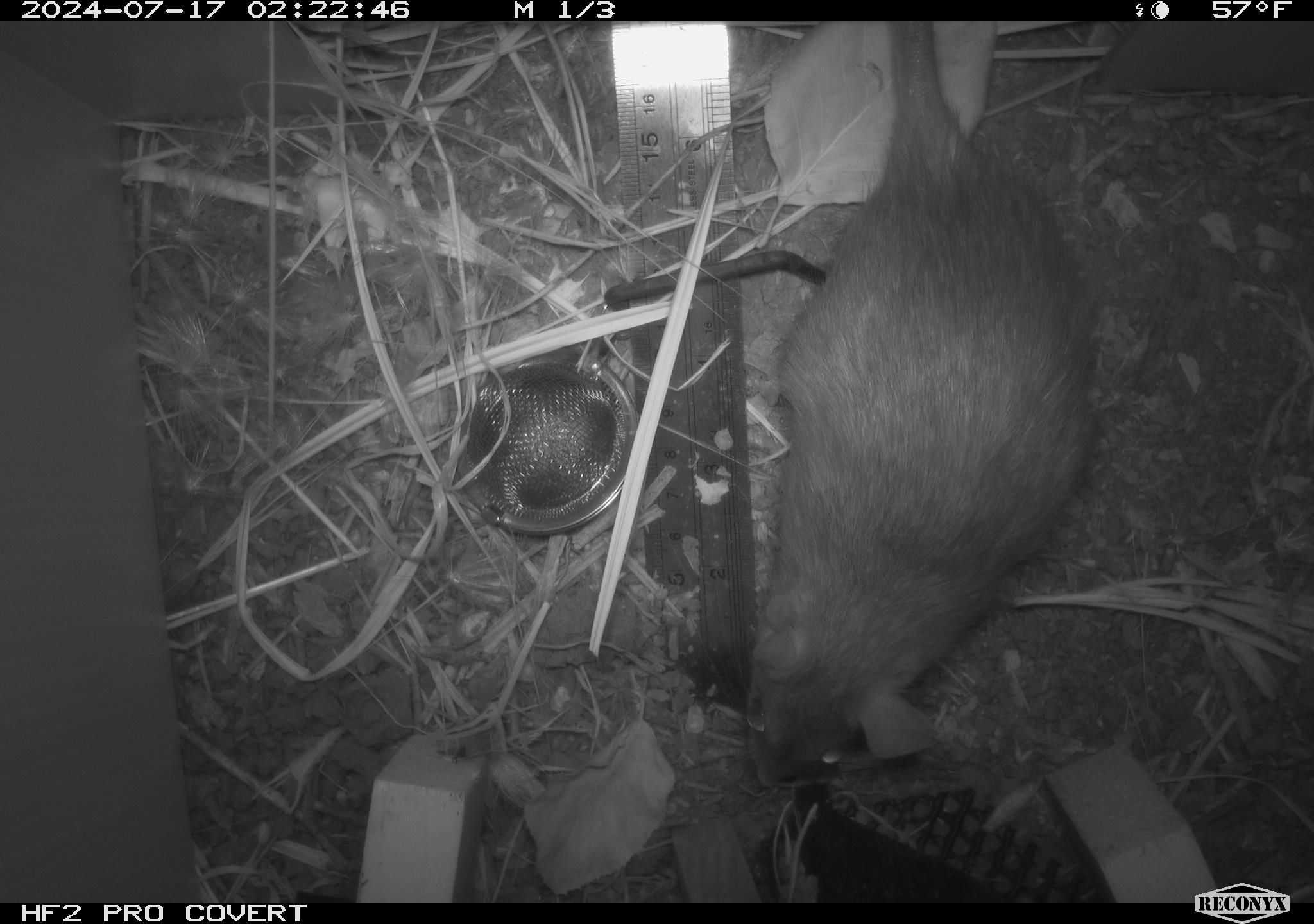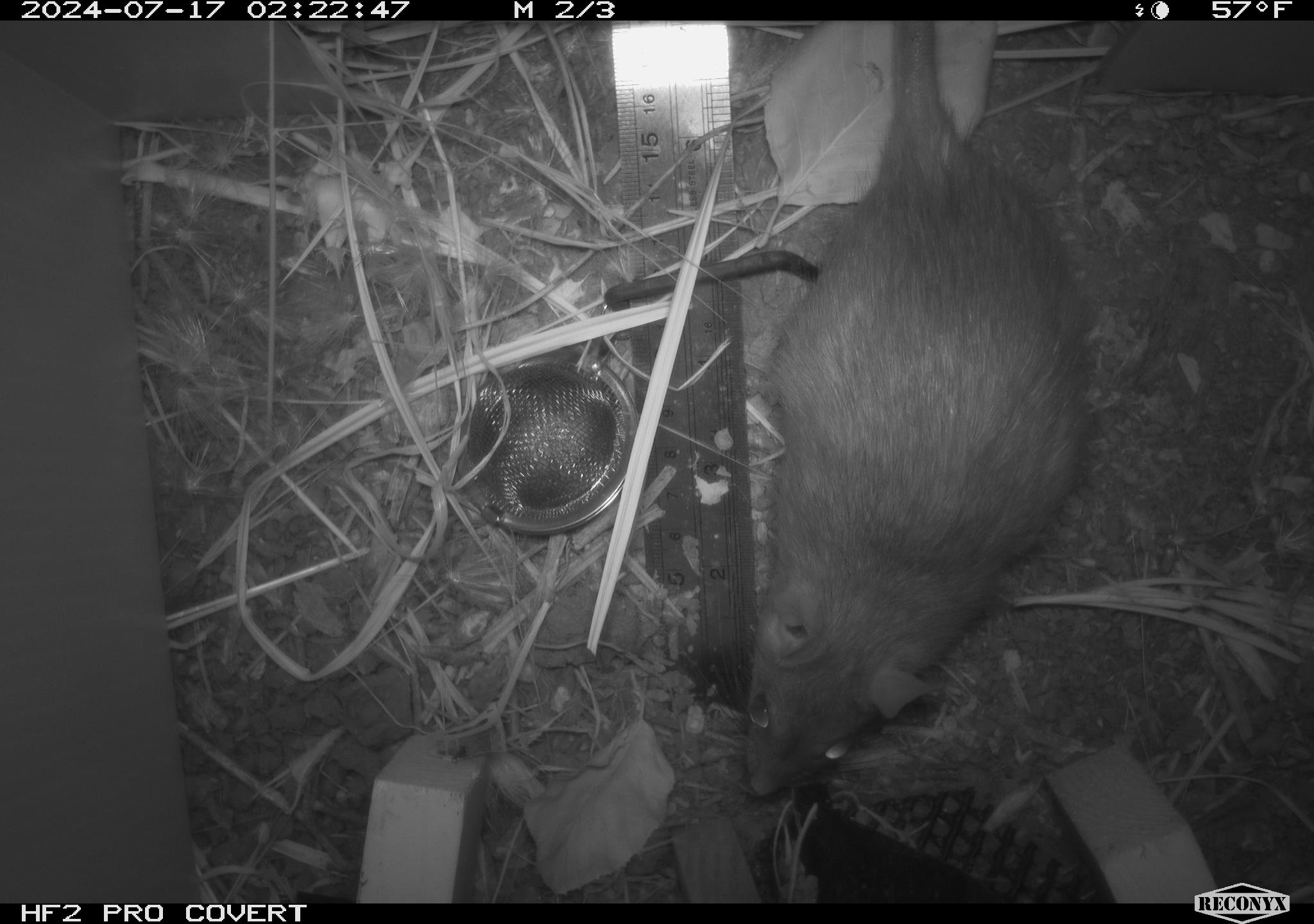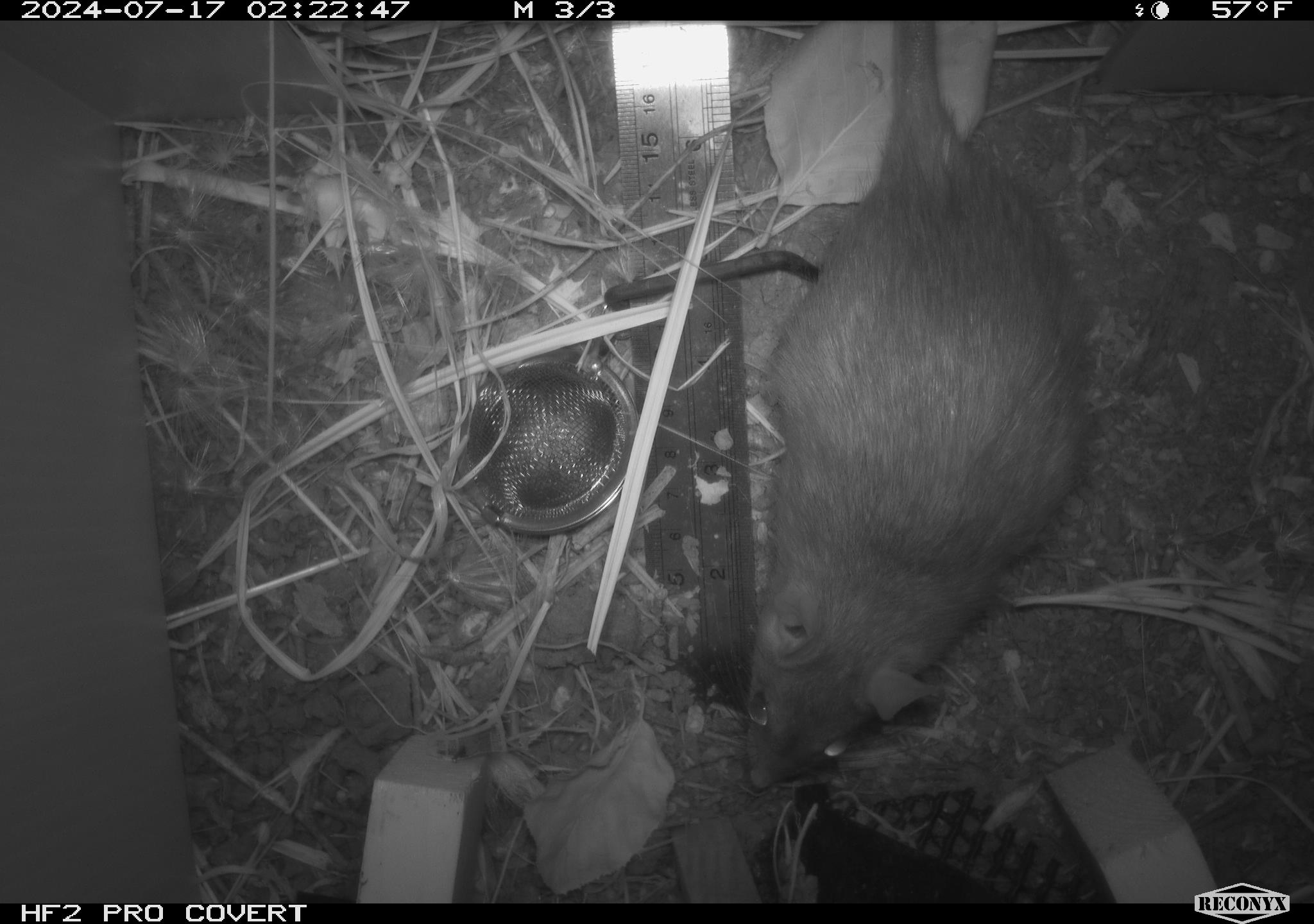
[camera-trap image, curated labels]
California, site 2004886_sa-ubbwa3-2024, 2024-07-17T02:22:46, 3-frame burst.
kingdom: Animalia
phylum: Chordata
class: Mammalia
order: Rodentia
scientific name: Rodentia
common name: mouse species